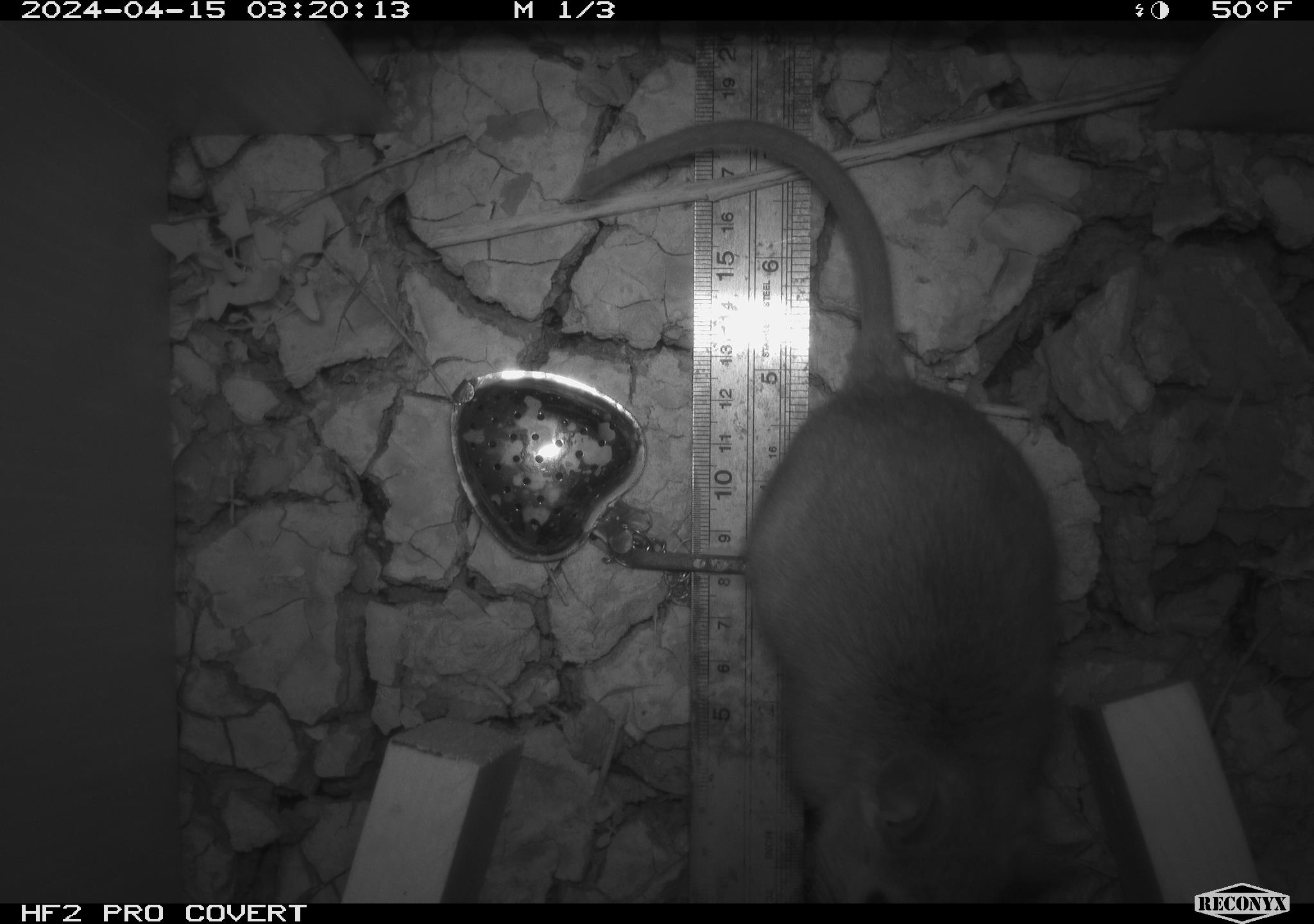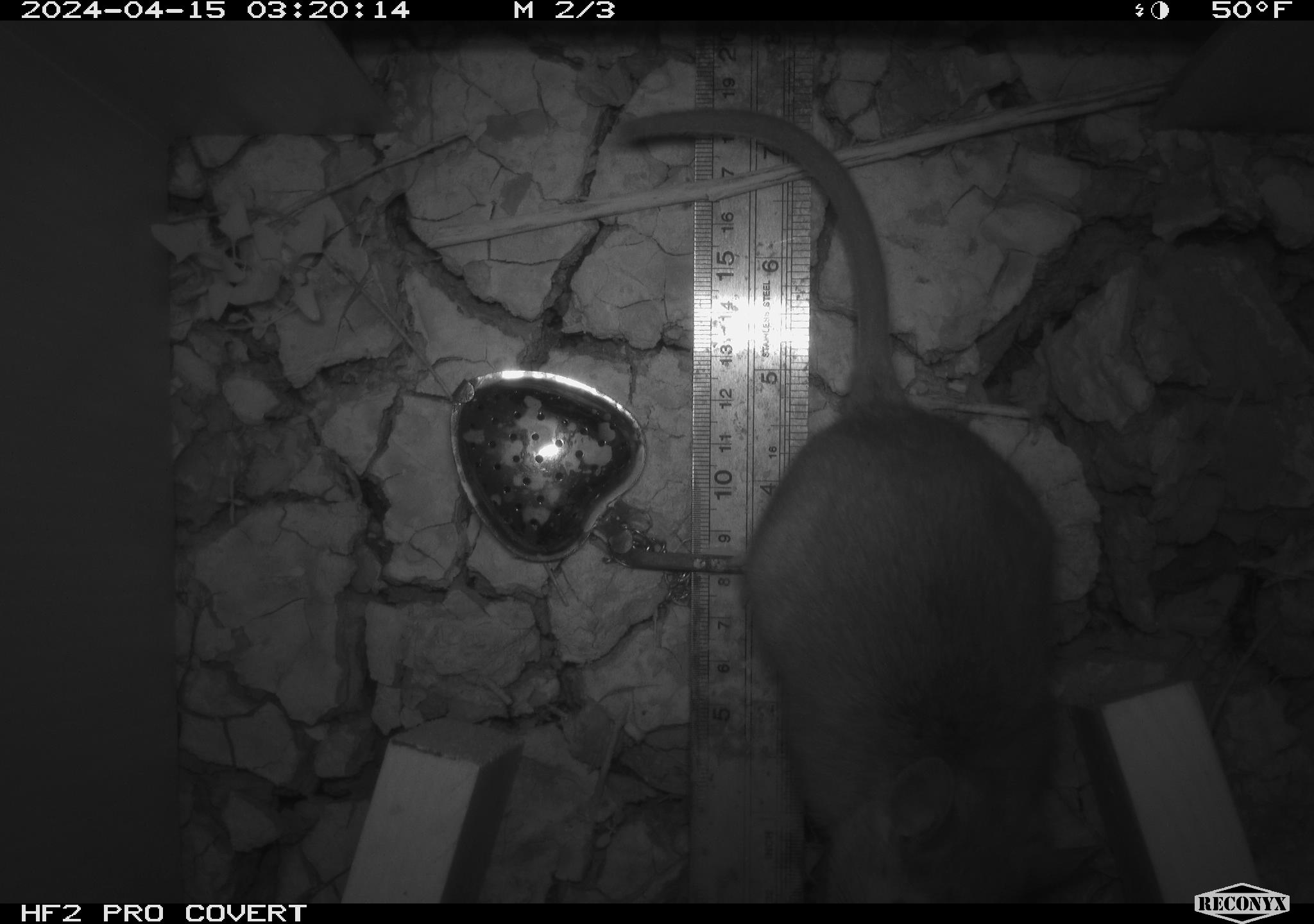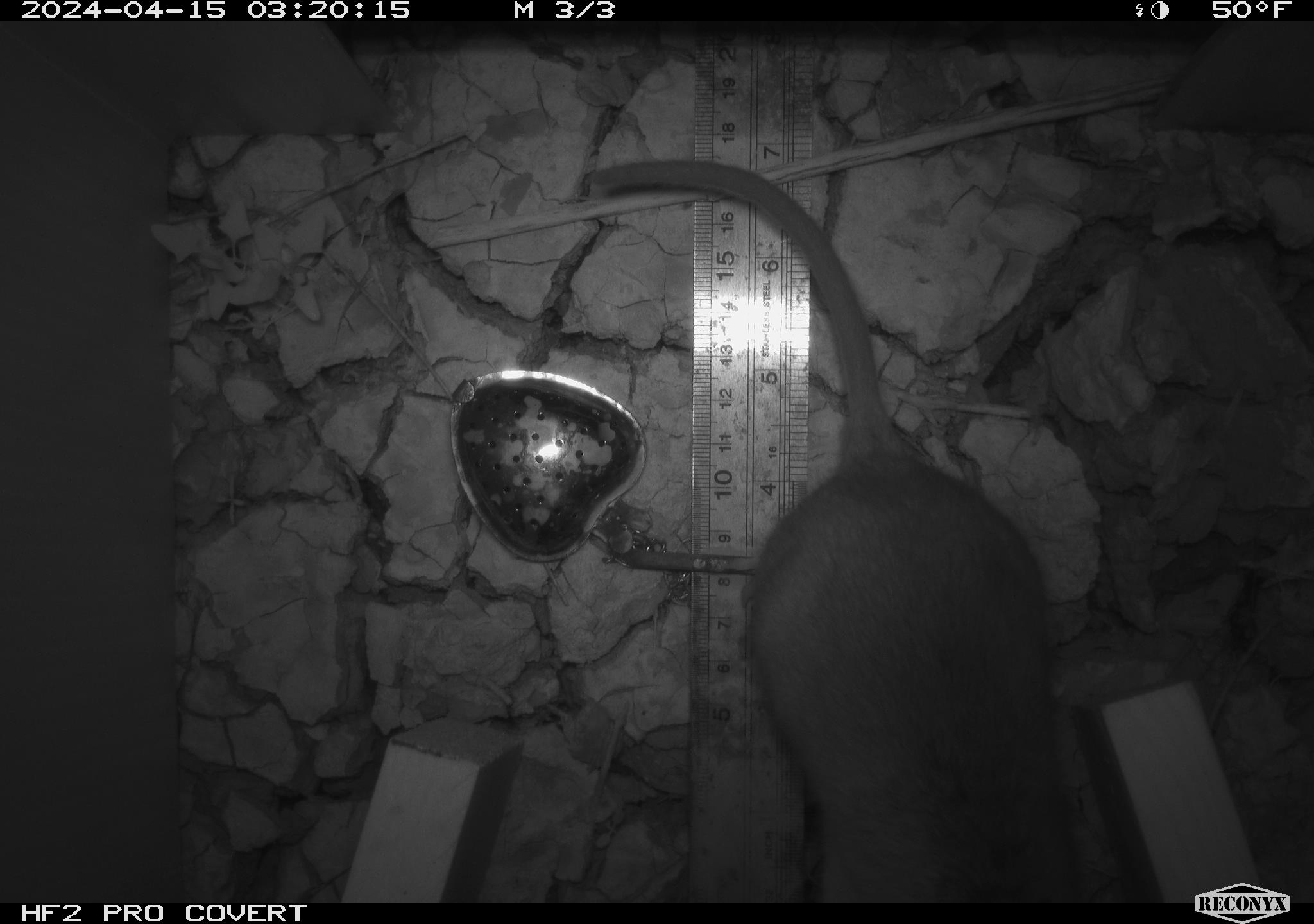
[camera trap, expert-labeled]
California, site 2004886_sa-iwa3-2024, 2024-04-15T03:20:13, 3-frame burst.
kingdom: Animalia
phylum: Chordata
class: Mammalia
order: Rodentia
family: Cricetidae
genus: Neotoma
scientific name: Neotoma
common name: pack rat or woodrat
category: neotoma species